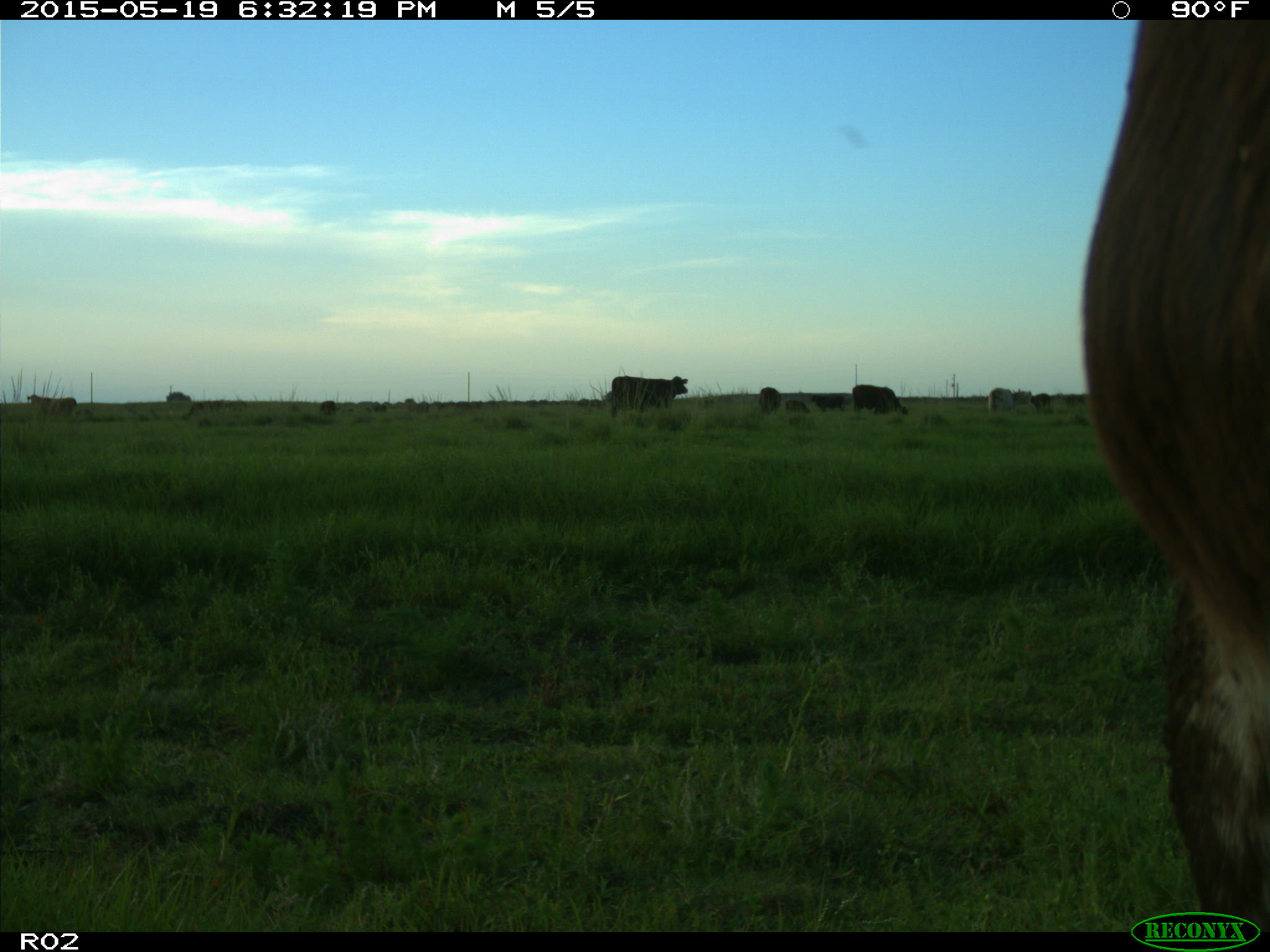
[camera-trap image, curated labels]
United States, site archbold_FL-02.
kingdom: Animalia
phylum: Chordata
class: Mammalia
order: Artiodactyla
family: Bovidae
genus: Bos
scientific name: Bos taurus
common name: domestic cow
Bos taurus (domestic cow).